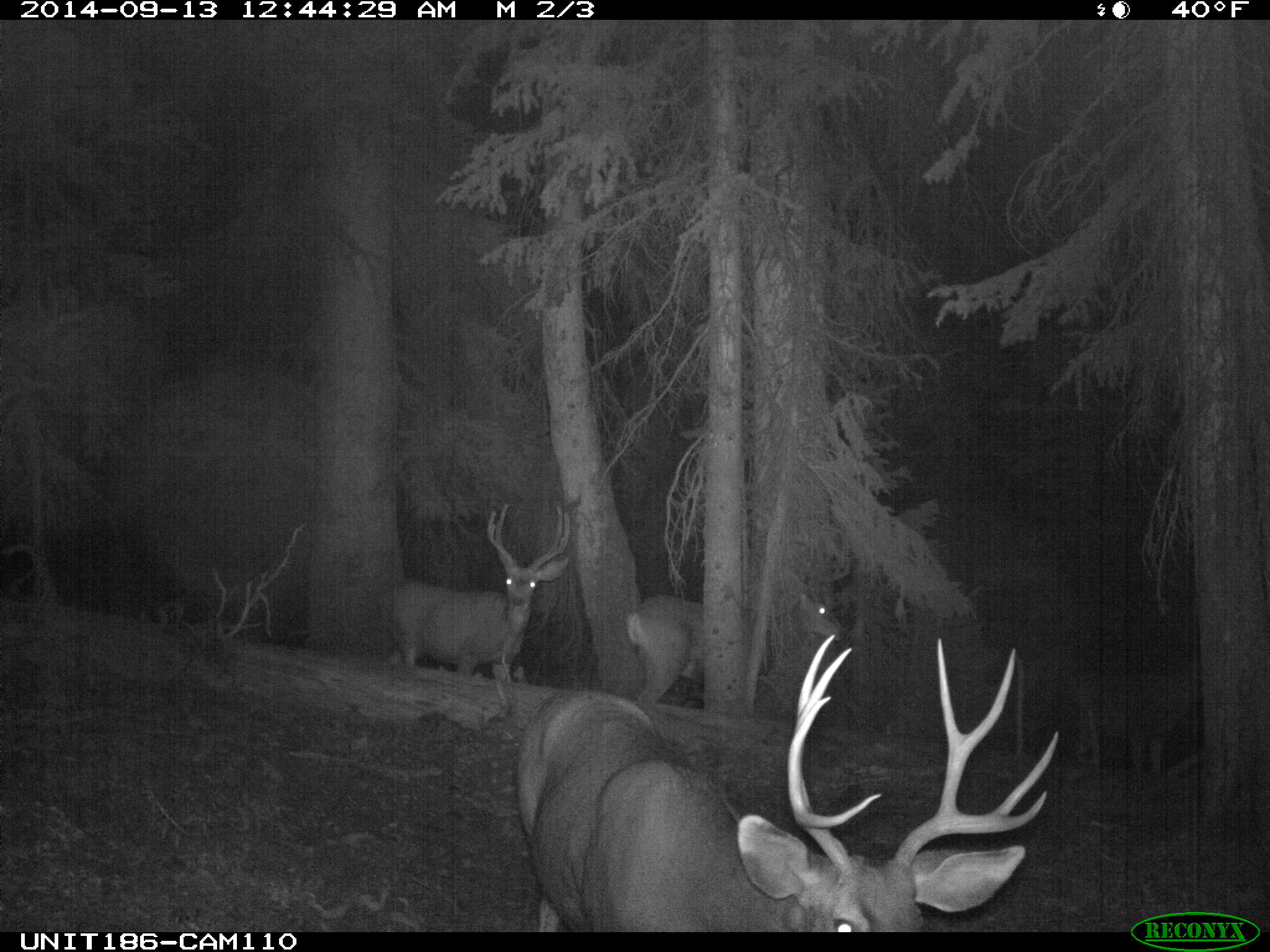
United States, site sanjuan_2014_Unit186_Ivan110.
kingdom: Animalia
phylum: Chordata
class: Mammalia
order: Artiodactyla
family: Cervidae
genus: Odocoileus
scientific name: Odocoileus hemionus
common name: mule deer